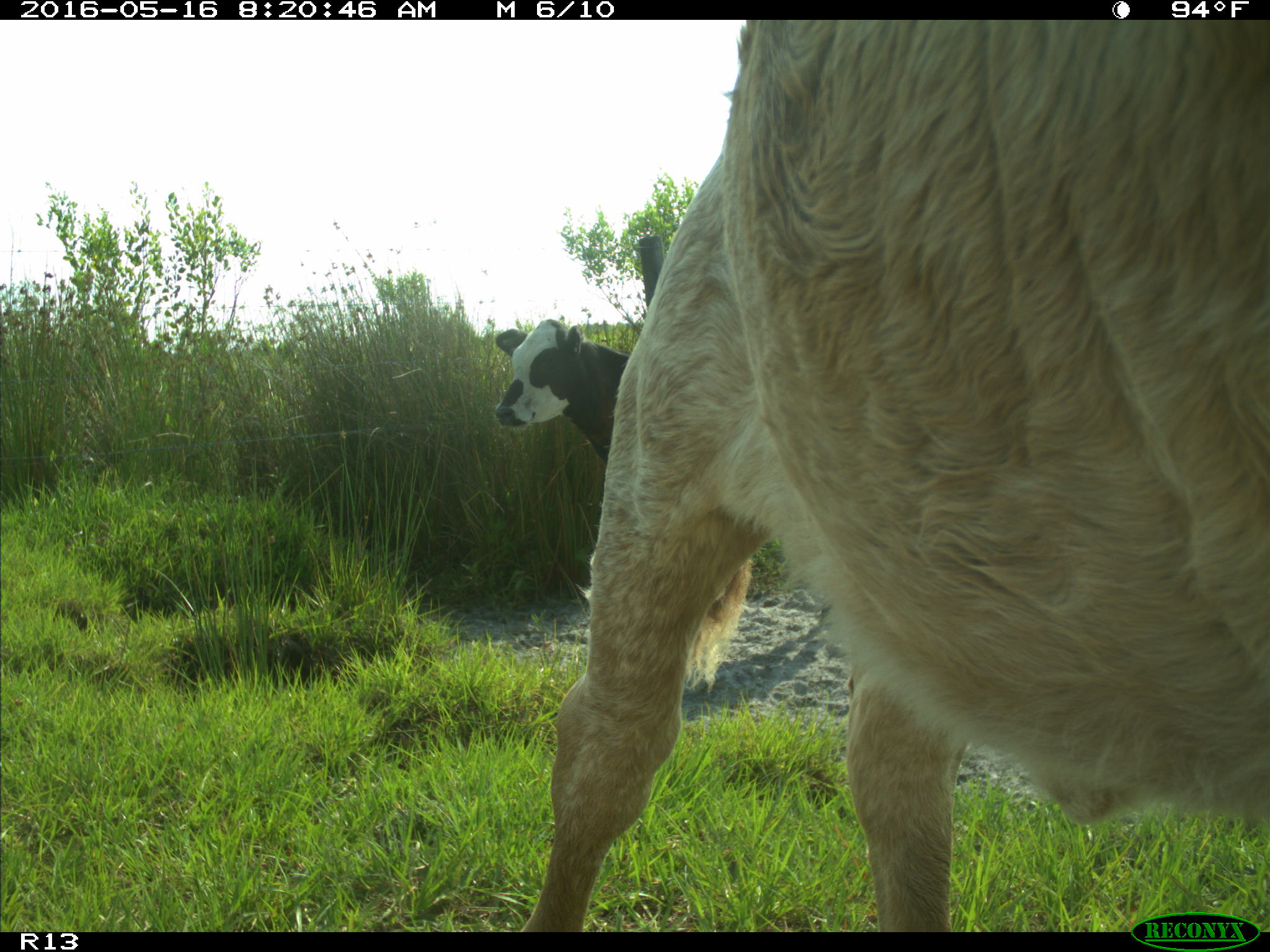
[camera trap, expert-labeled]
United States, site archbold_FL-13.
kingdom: Animalia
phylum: Chordata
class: Mammalia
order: Artiodactyla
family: Bovidae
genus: Bos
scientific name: Bos taurus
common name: domestic cow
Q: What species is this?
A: Bos taurus (domestic cow).